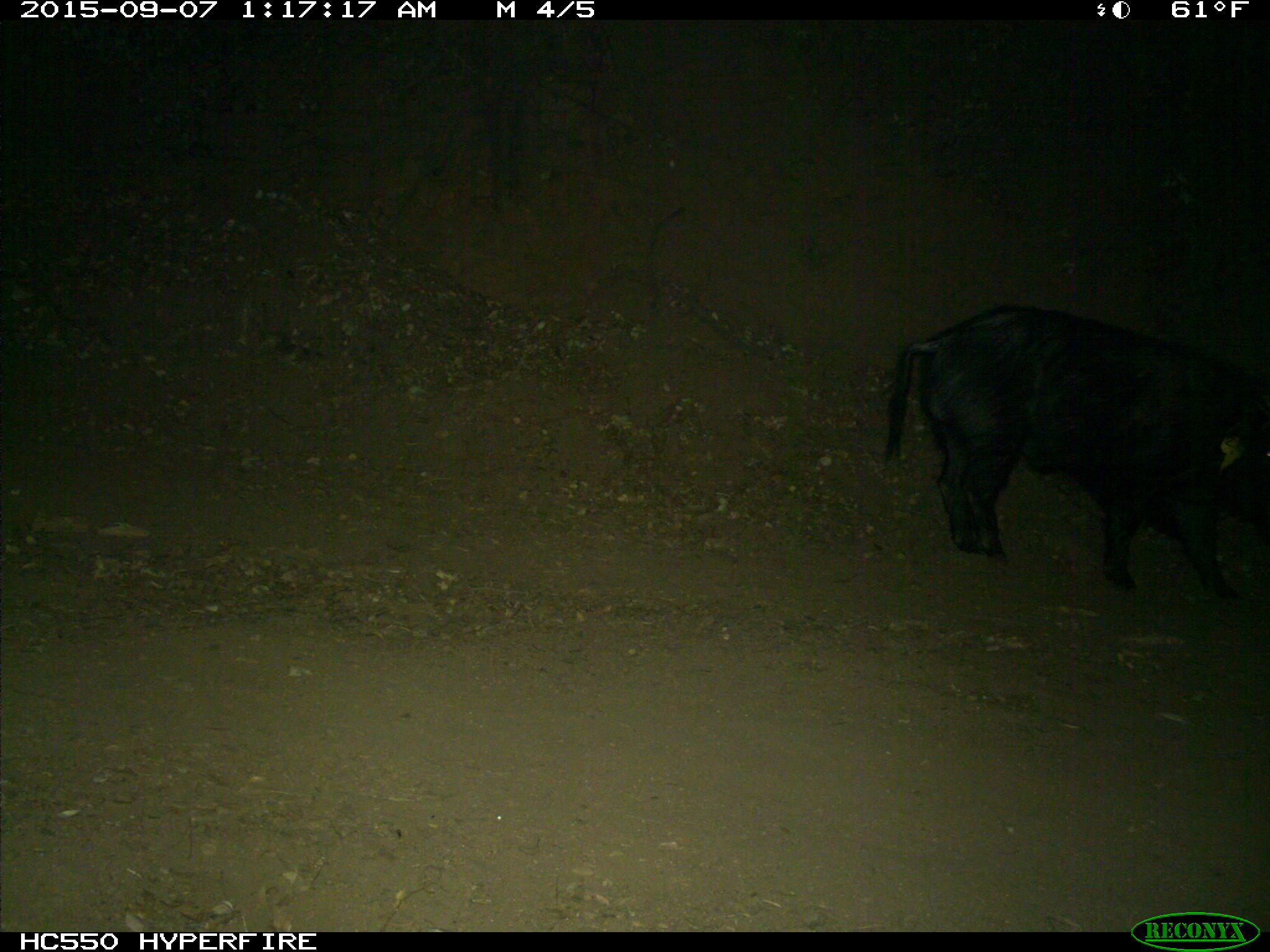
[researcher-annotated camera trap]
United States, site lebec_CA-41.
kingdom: Animalia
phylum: Chordata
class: Mammalia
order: Artiodactyla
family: Suidae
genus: Sus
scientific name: Sus scrofa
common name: wild boar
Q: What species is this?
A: Sus scrofa (wild boar).